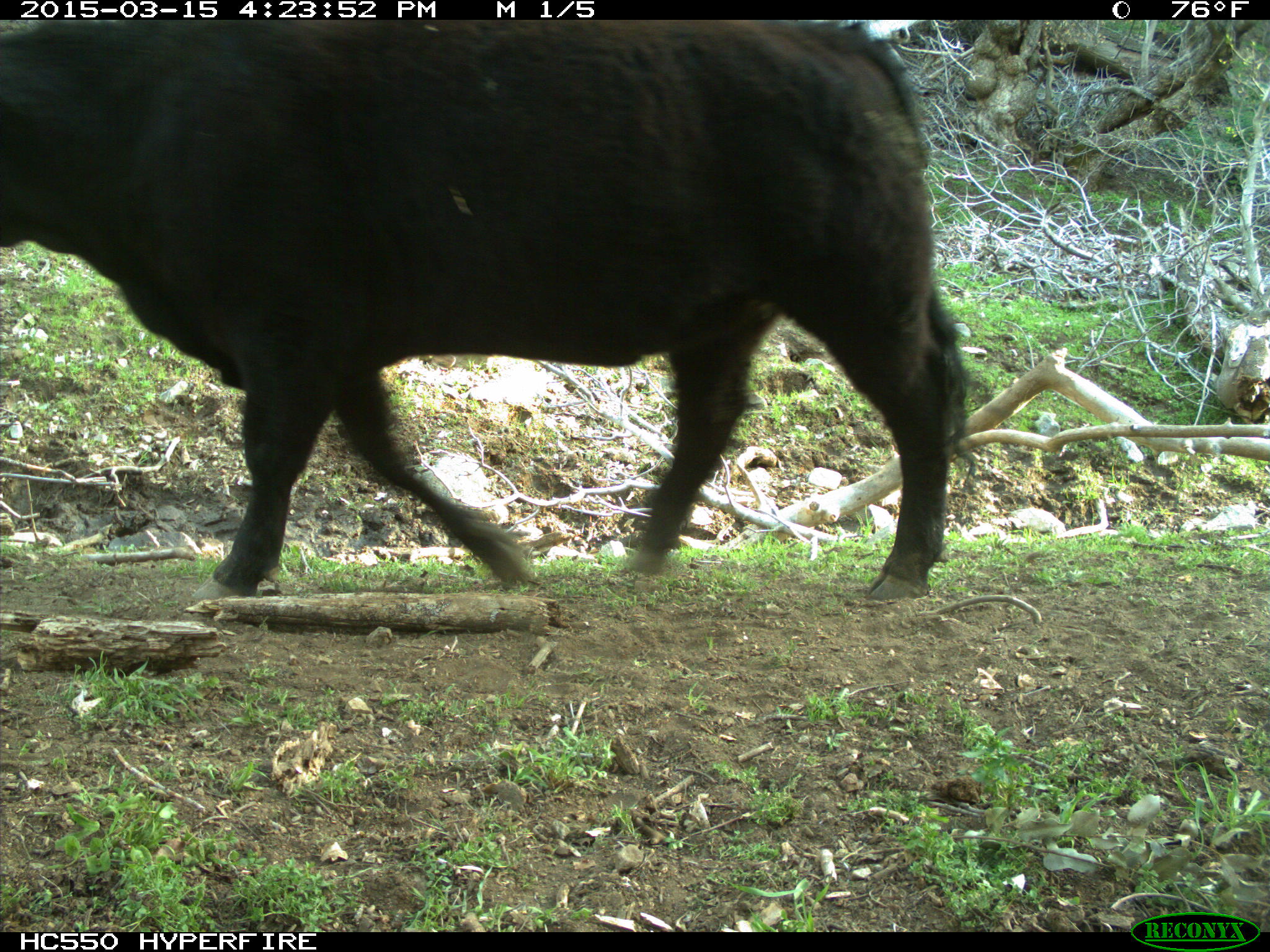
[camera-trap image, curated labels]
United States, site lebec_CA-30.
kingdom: Animalia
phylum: Chordata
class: Mammalia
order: Artiodactyla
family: Bovidae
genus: Bos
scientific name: Bos taurus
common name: domestic cow